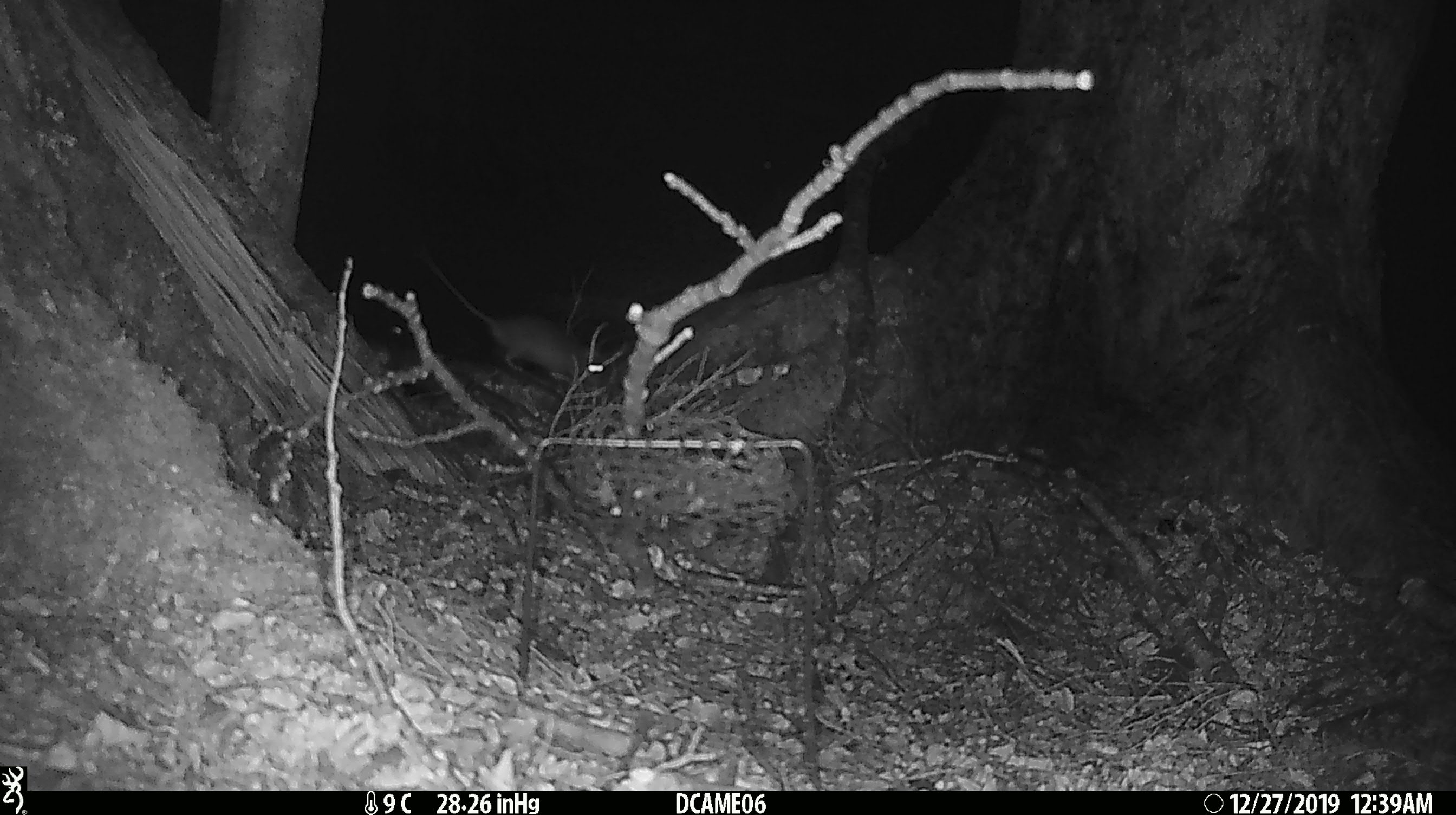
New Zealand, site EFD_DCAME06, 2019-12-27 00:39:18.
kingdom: Animalia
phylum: Chordata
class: Mammalia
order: Rodentia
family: Muridae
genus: Rattus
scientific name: Rattus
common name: rat